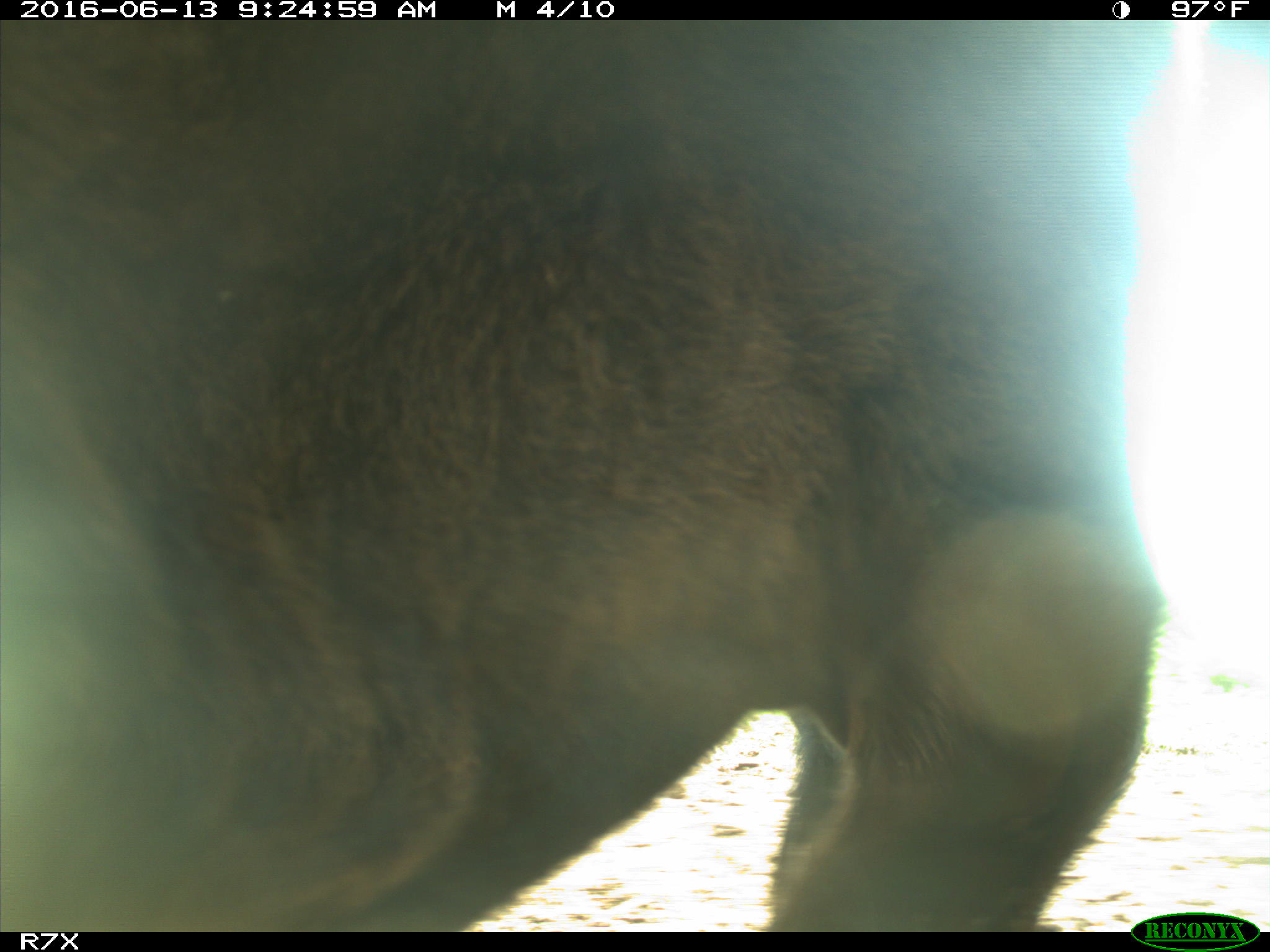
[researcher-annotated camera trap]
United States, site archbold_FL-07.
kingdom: Animalia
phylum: Chordata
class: Mammalia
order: Artiodactyla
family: Bovidae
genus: Bos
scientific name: Bos taurus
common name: domestic cow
Bos taurus (domestic cow).